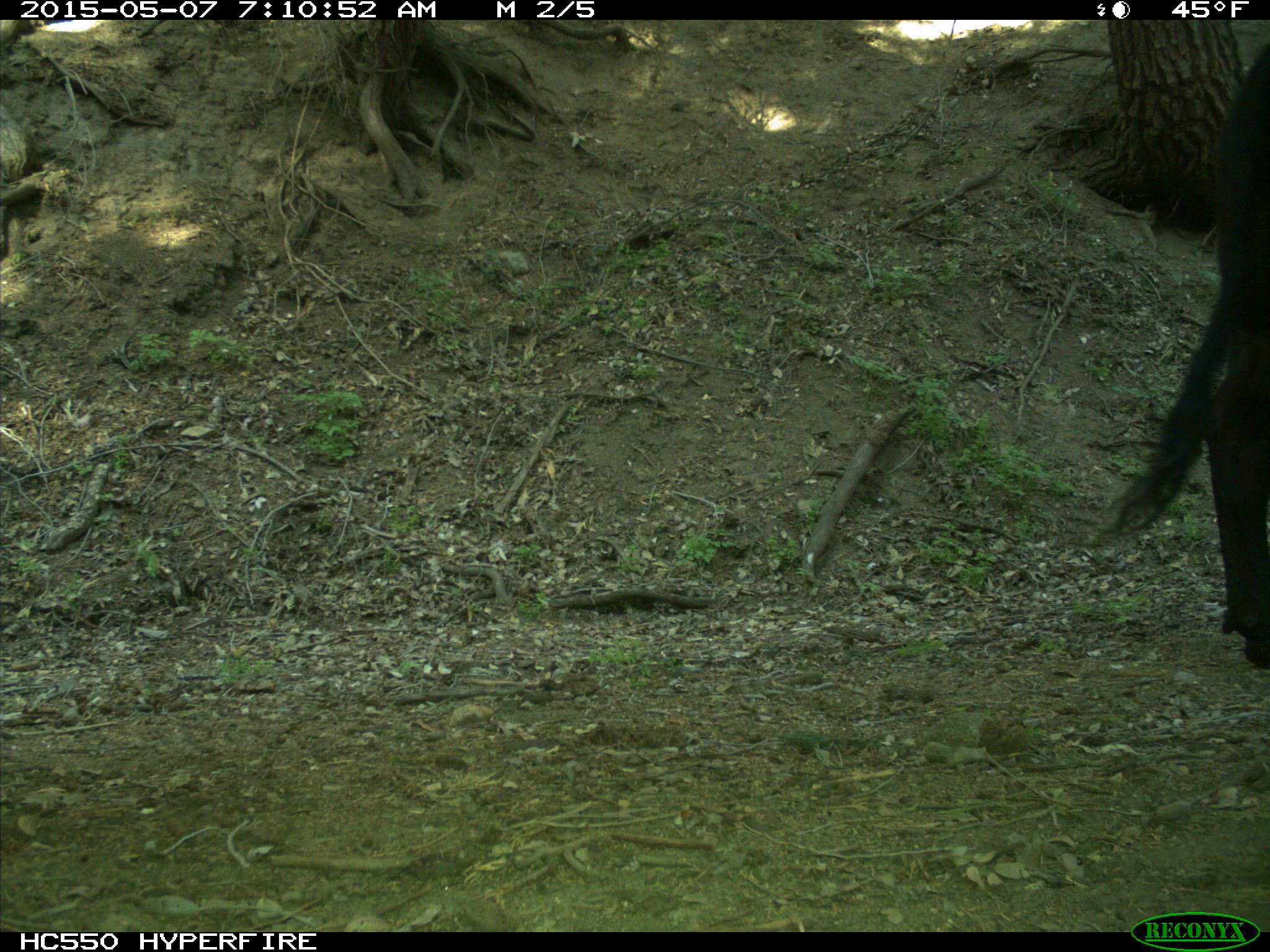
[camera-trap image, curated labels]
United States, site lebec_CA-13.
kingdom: Animalia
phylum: Chordata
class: Mammalia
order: Artiodactyla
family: Bovidae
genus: Bos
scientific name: Bos taurus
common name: domestic cow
Bos taurus (domestic cow).